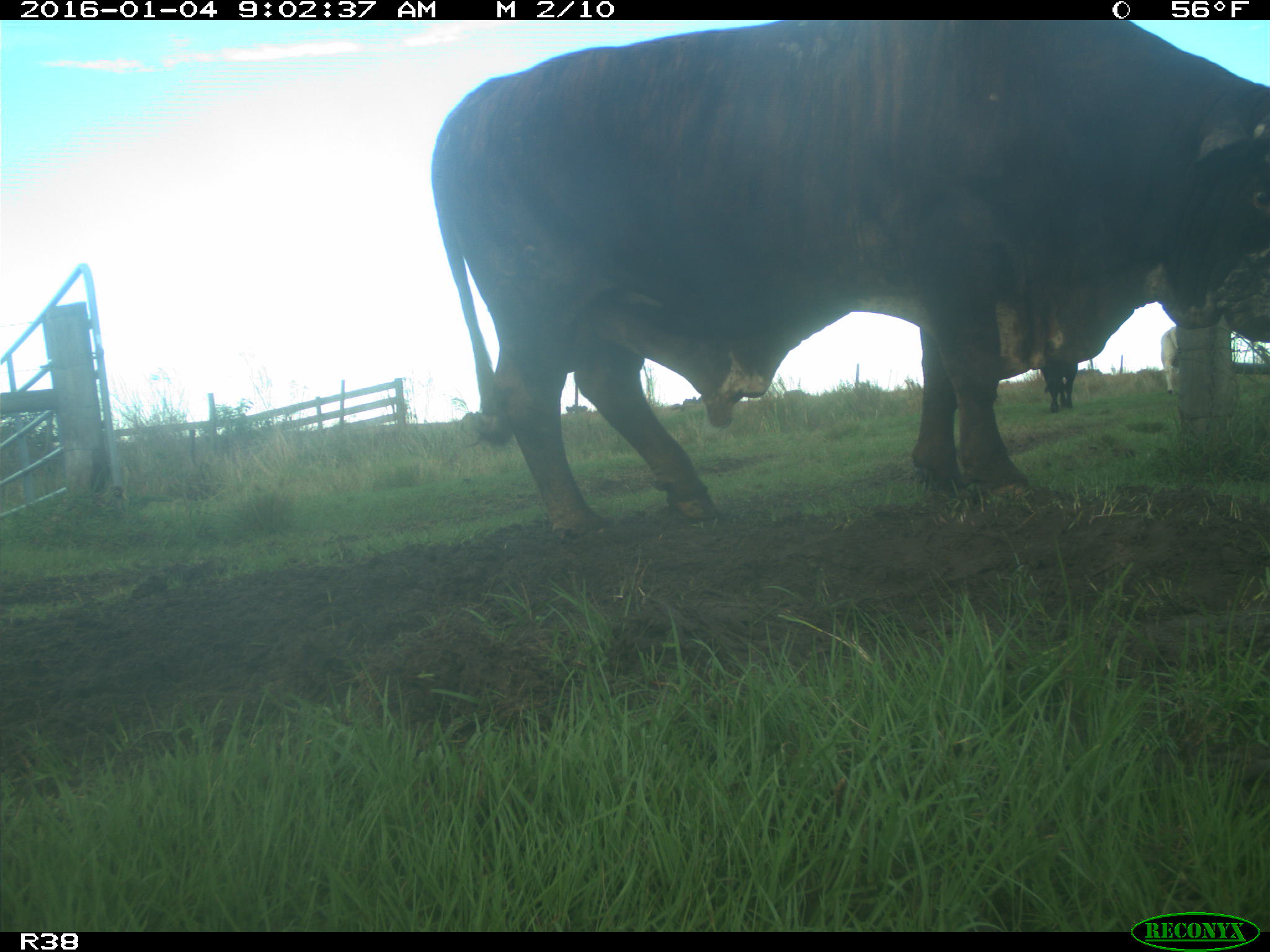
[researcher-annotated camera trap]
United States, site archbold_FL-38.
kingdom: Animalia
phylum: Chordata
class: Mammalia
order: Artiodactyla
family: Bovidae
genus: Bos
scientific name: Bos taurus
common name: domestic cow